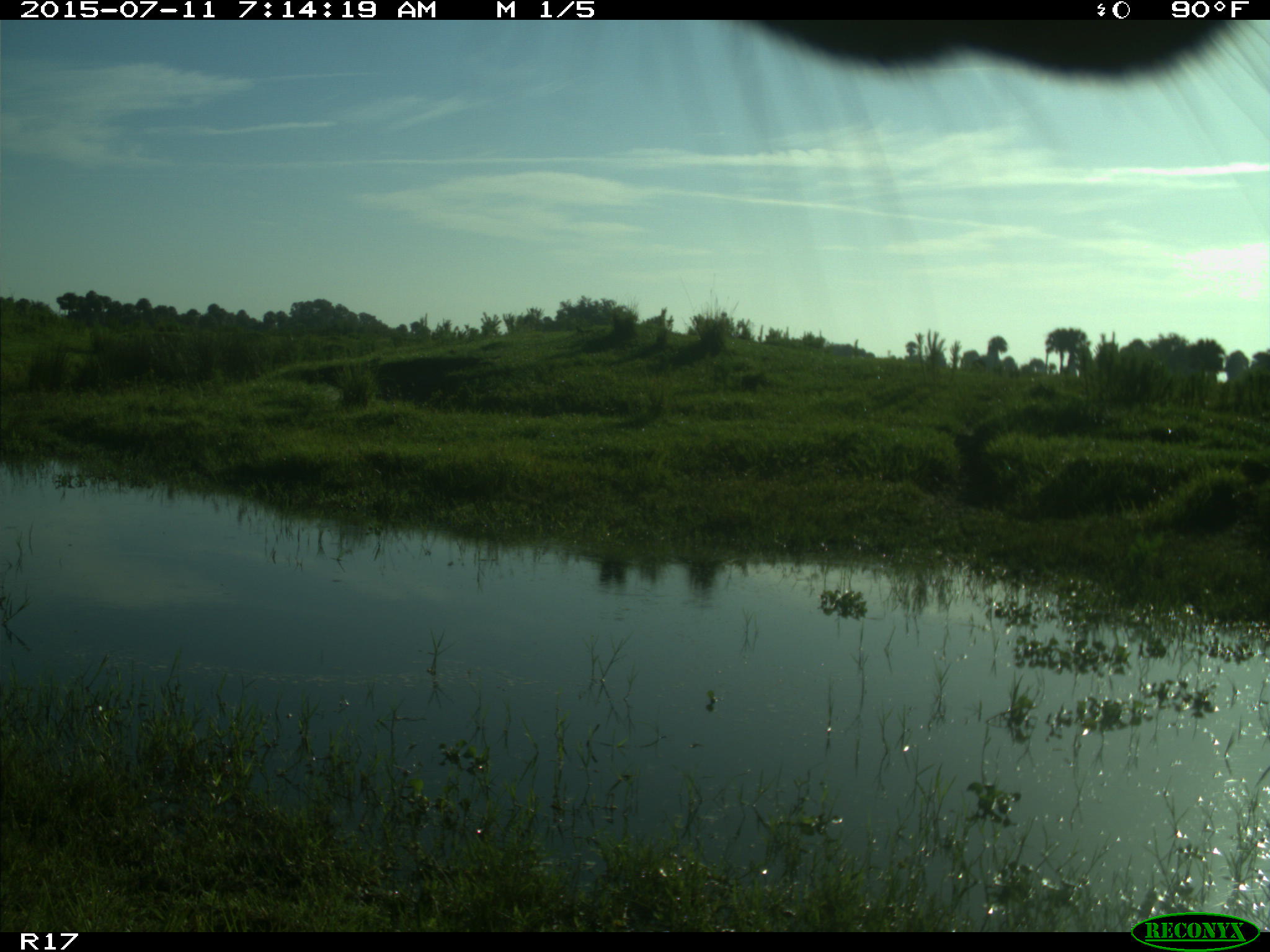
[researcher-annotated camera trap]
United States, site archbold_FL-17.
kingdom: Animalia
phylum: Chordata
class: Mammalia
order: Artiodactyla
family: Bovidae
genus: Bos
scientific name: Bos taurus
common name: domestic cow